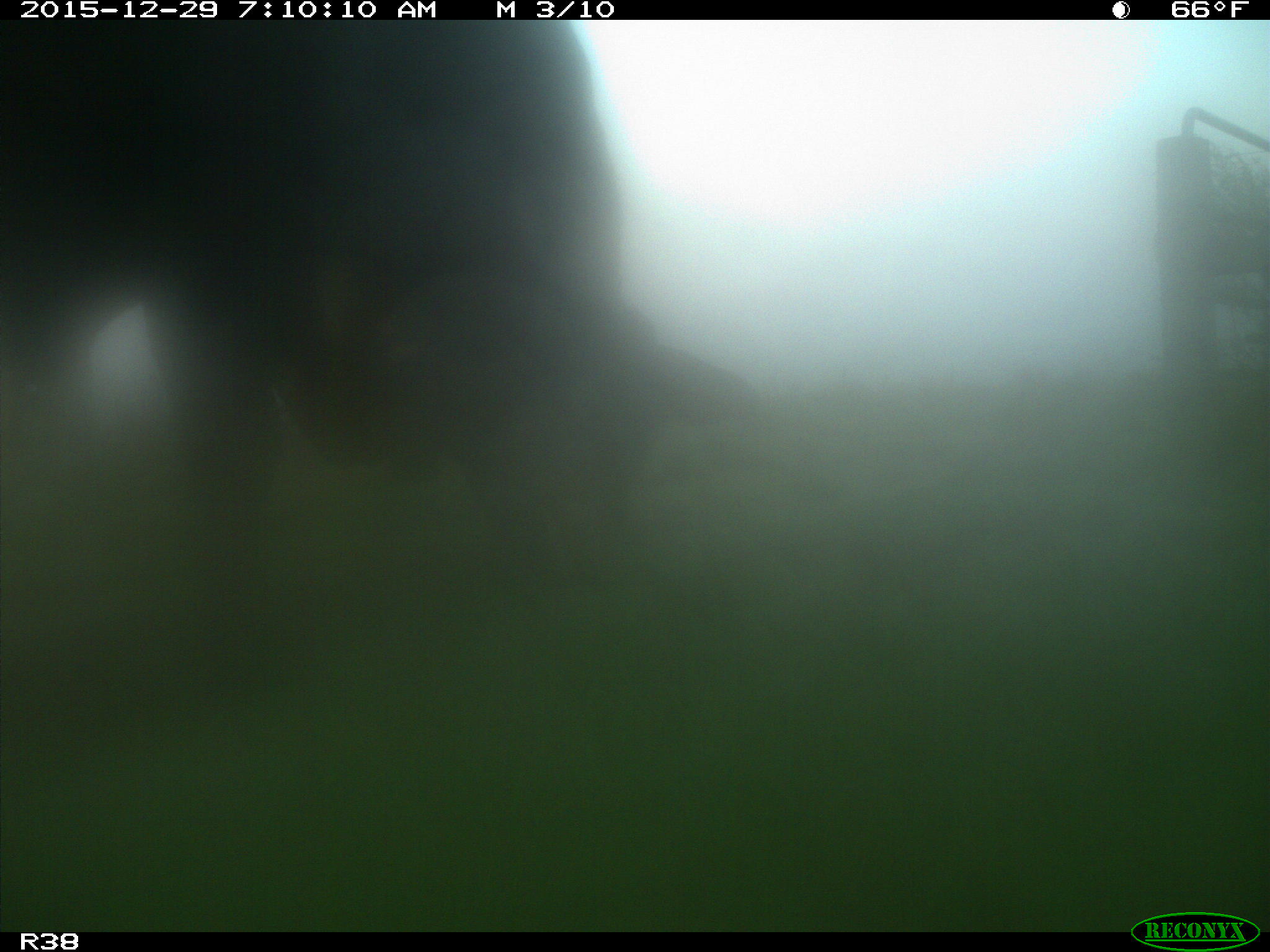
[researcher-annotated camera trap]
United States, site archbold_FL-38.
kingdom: Animalia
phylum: Chordata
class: Mammalia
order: Artiodactyla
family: Bovidae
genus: Bos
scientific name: Bos taurus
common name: domestic cow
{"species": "Bos taurus (domestic cow)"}